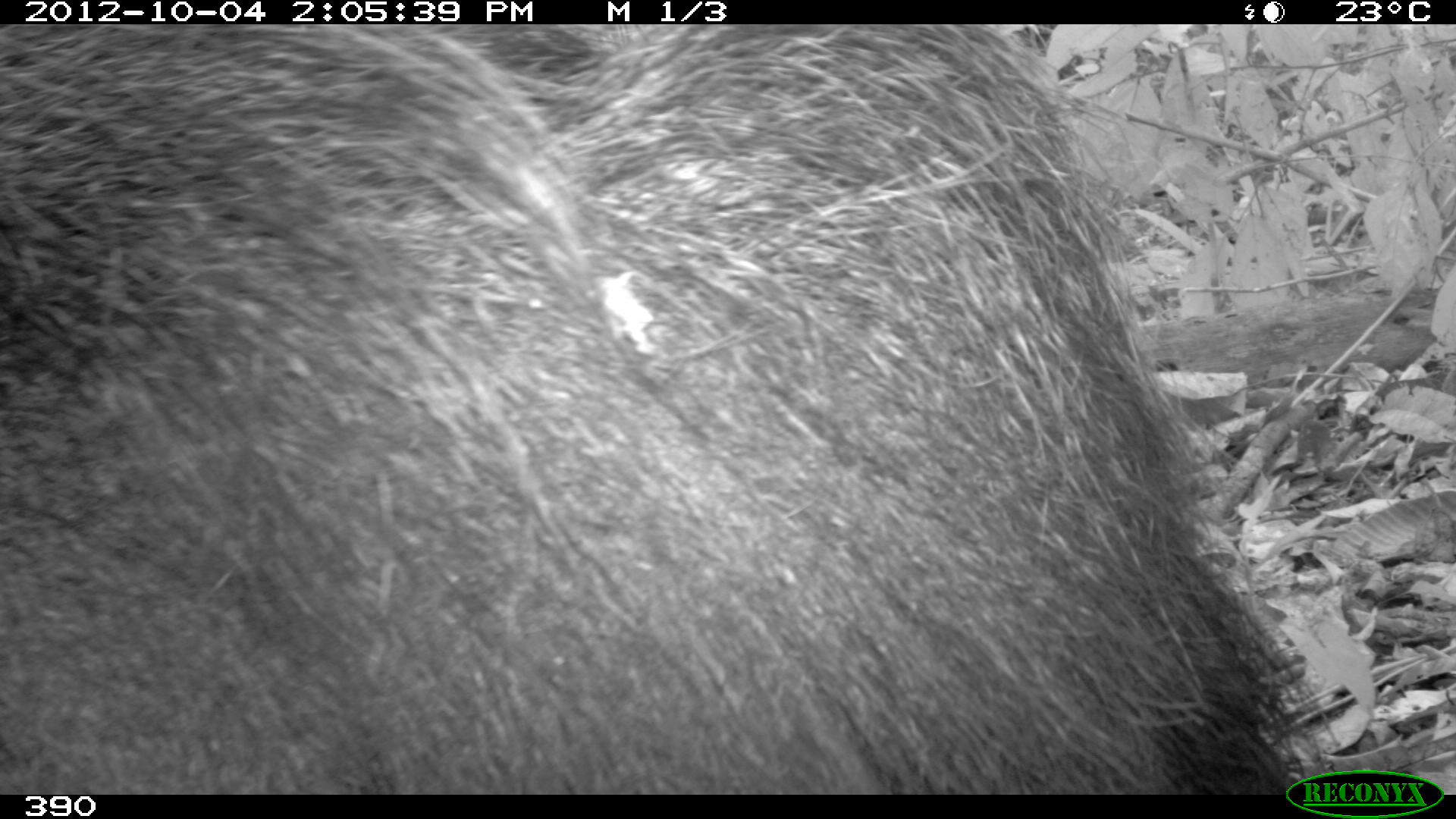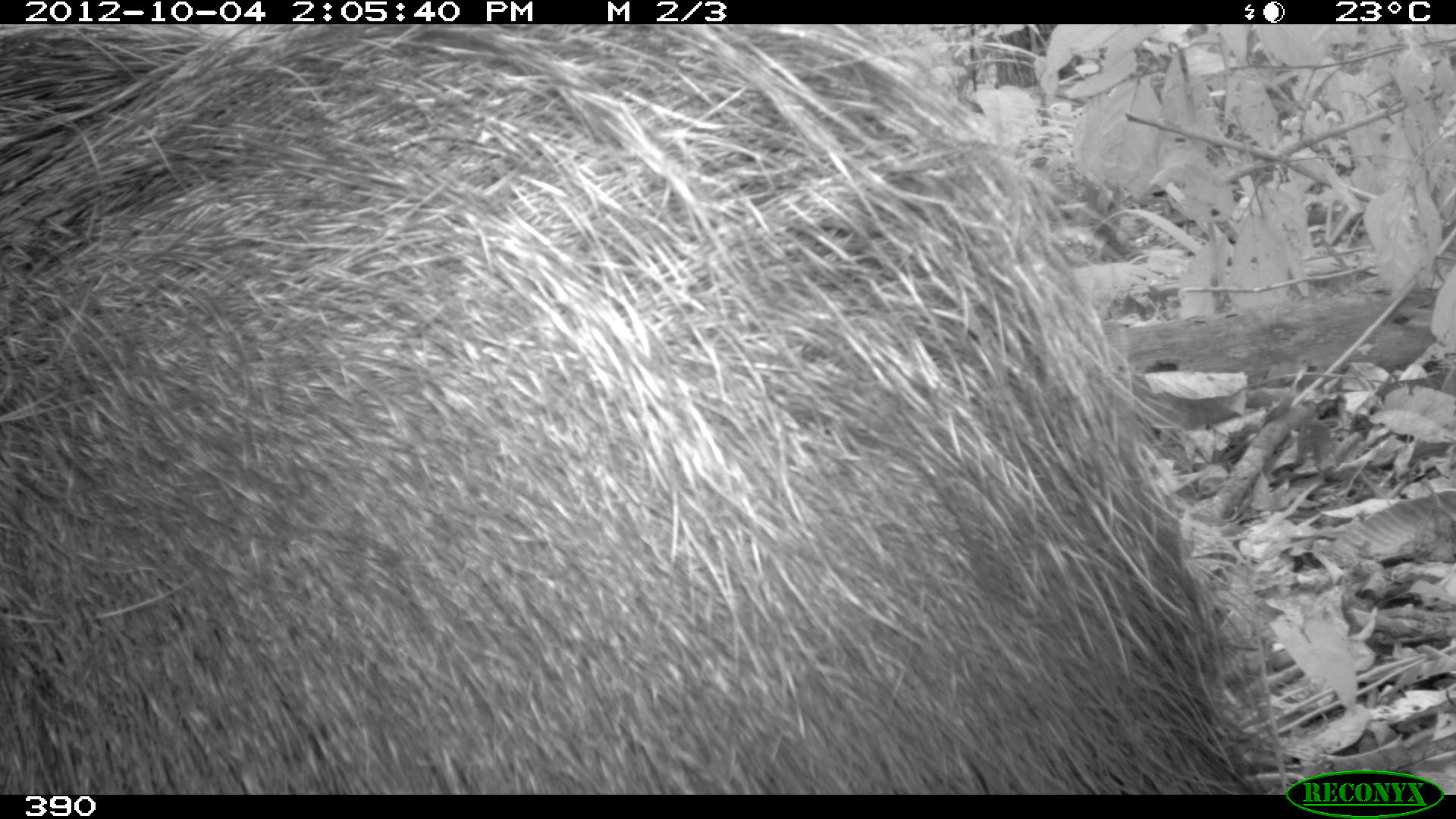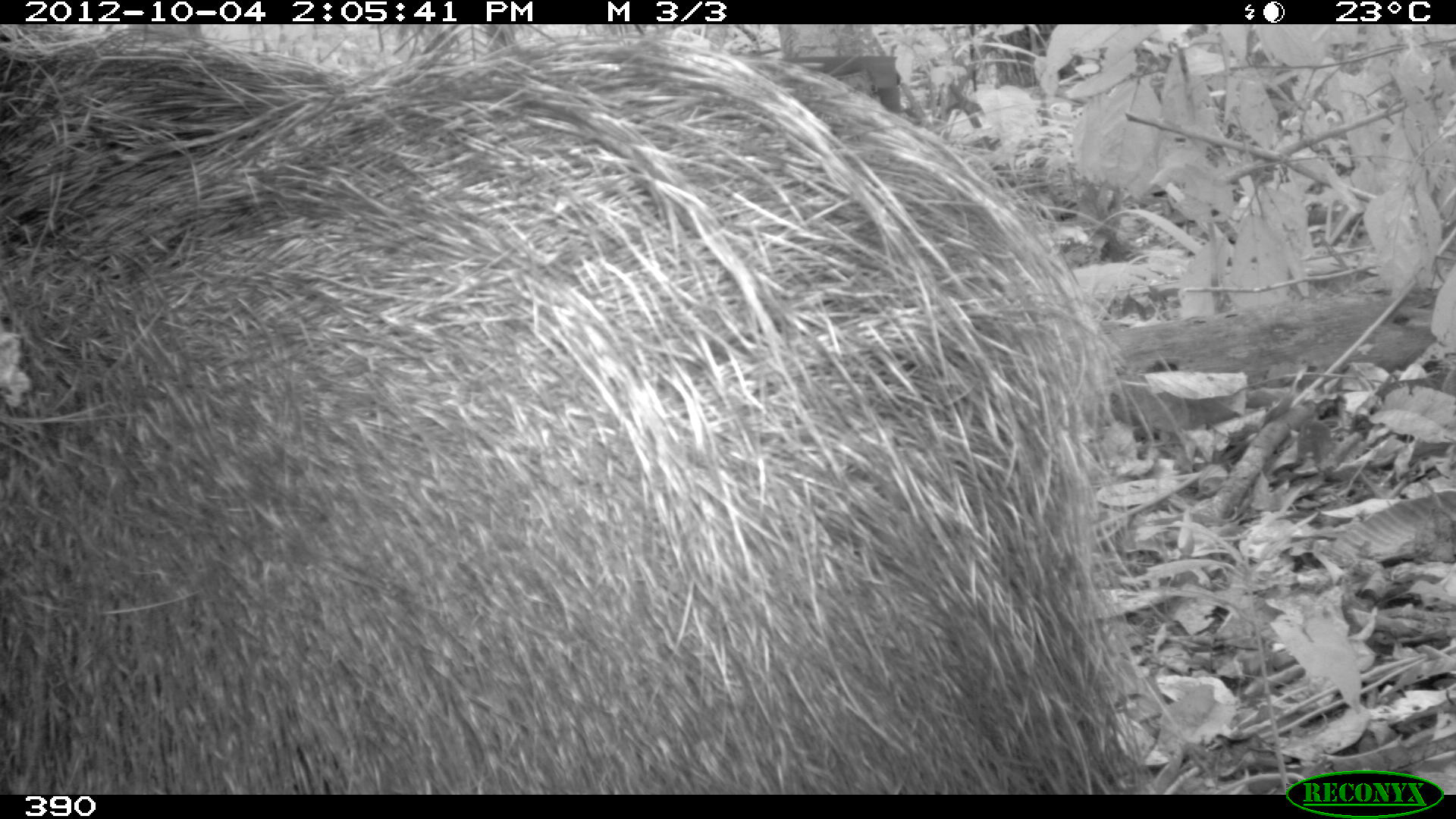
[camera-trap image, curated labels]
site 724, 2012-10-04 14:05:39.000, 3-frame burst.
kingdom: Animalia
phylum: Chordata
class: Mammalia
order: Pilosa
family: Myrmecophagidae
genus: Myrmecophaga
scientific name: Myrmecophaga tridactyla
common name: giant anteater